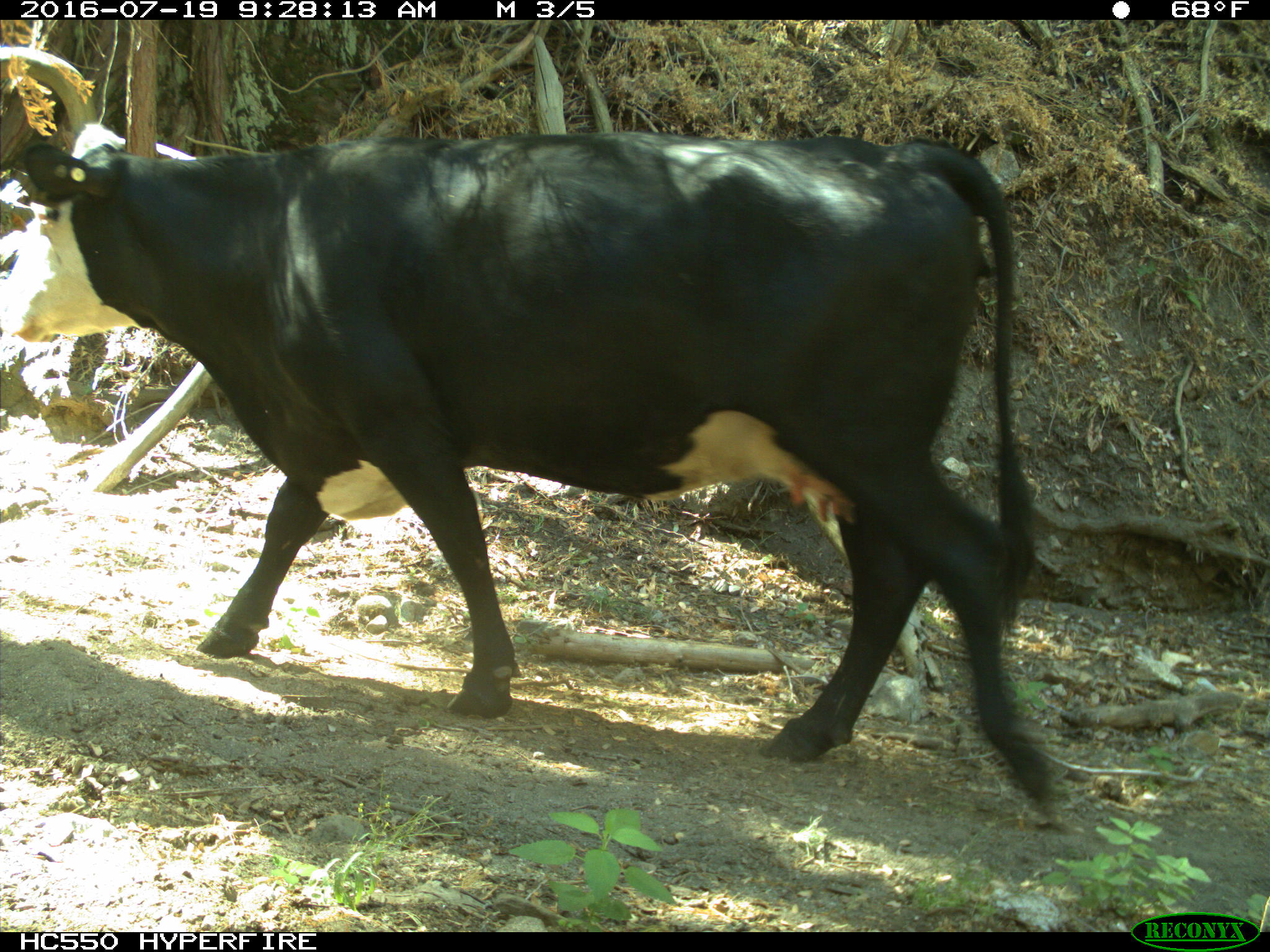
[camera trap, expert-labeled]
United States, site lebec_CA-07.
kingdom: Animalia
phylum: Chordata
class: Mammalia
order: Artiodactyla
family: Bovidae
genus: Bos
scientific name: Bos taurus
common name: domestic cow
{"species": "Bos taurus (domestic cow)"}